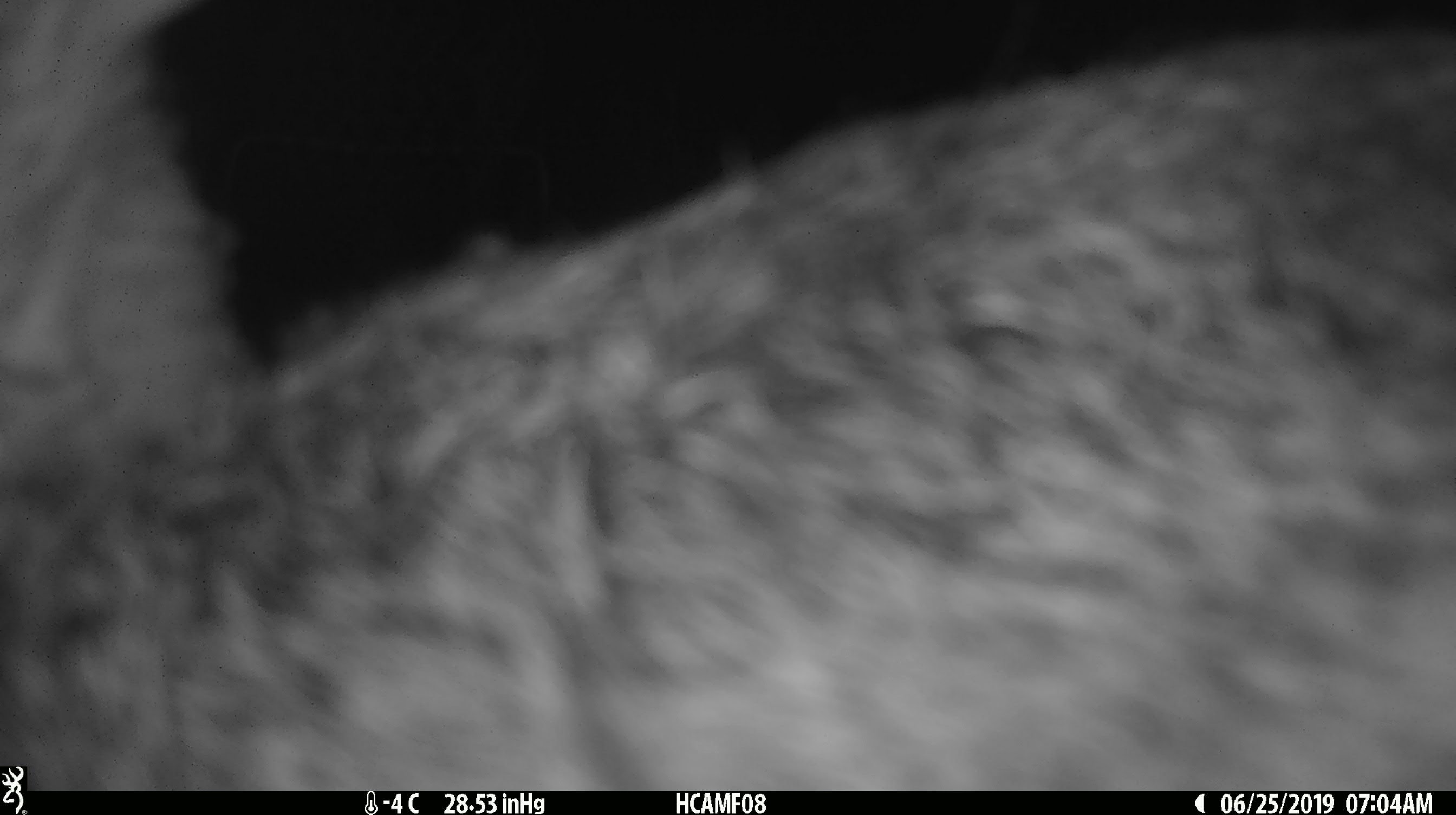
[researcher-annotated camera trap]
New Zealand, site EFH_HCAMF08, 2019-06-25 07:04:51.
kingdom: Animalia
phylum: Chordata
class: Mammalia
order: Lagomorpha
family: Leporidae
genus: Lepus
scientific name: Lepus europaeus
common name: brown hare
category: hare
Hare (brown hare) (Lepus europaeus).